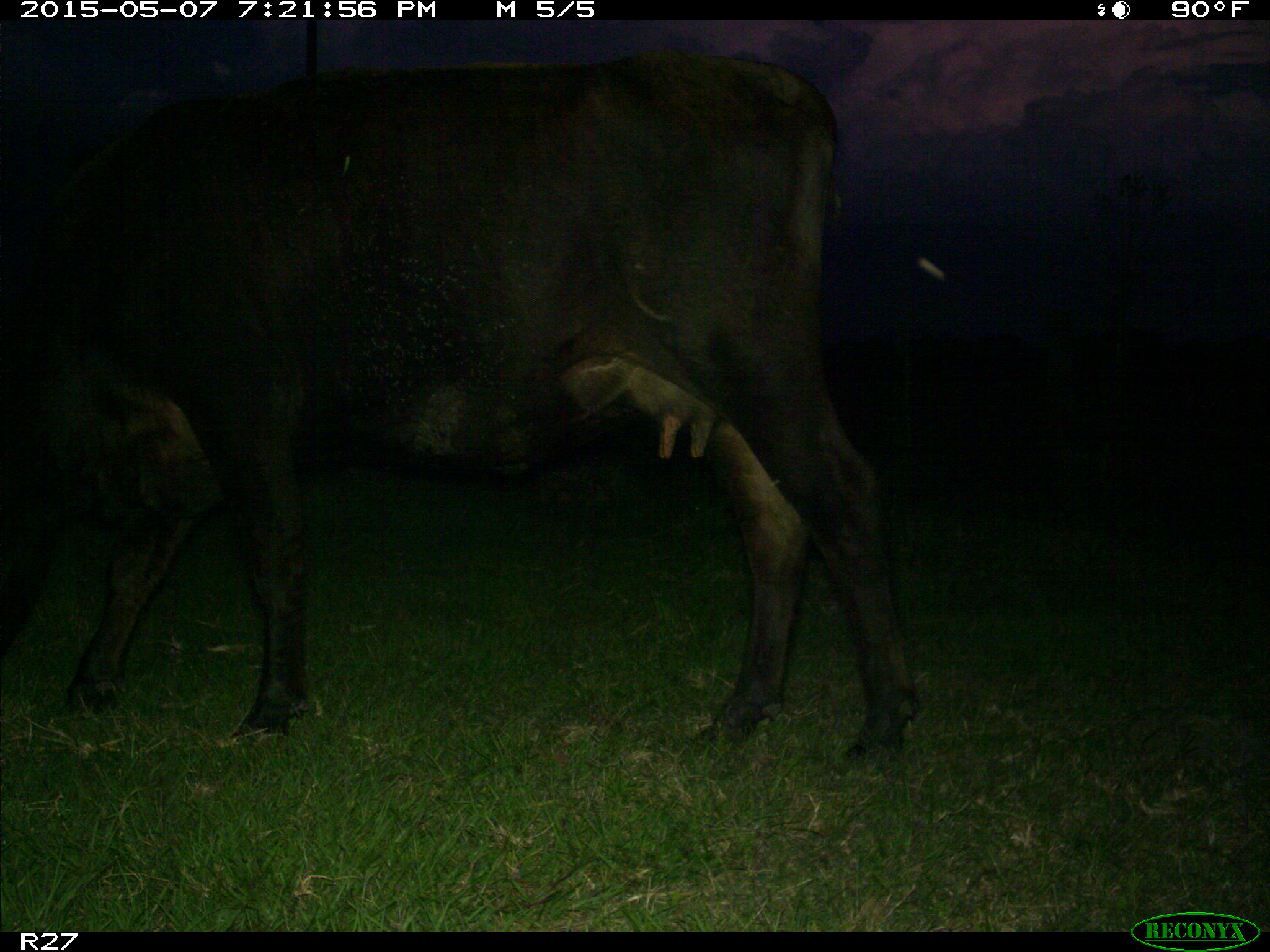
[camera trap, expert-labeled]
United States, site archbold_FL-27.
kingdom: Animalia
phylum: Chordata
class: Mammalia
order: Artiodactyla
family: Bovidae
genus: Bos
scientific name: Bos taurus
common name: domestic cow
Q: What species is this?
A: Bos taurus (domestic cow).